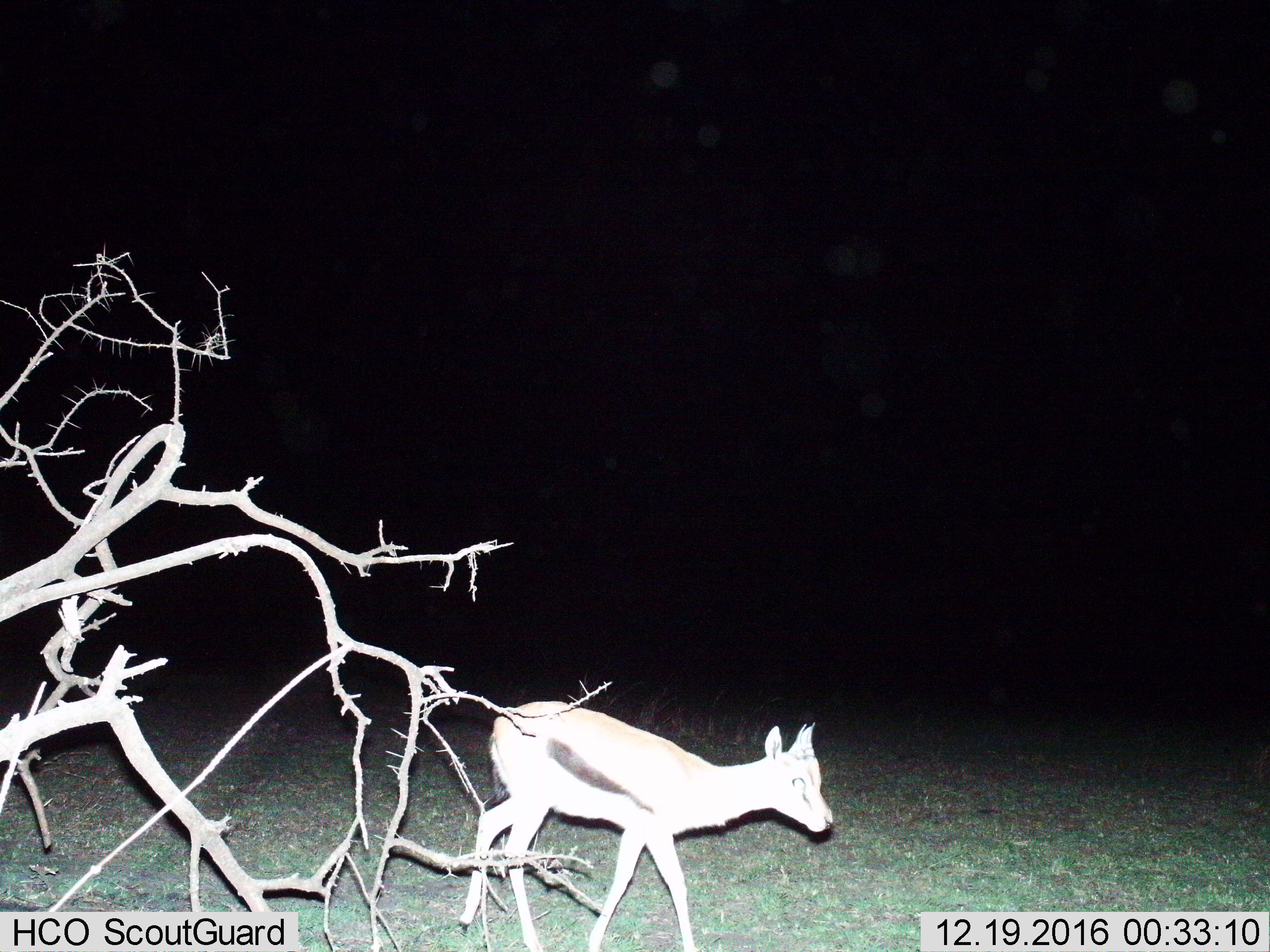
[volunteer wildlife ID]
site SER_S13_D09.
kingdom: Animalia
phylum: Chordata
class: Mammalia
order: Artiodactyla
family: Bovidae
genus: Eudorcas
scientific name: Eudorcas thomsonii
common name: thomson's gazelle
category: gazellethomsons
Gazellethomsons (thomson's gazelle) (Eudorcas thomsonii), count 1. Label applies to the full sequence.